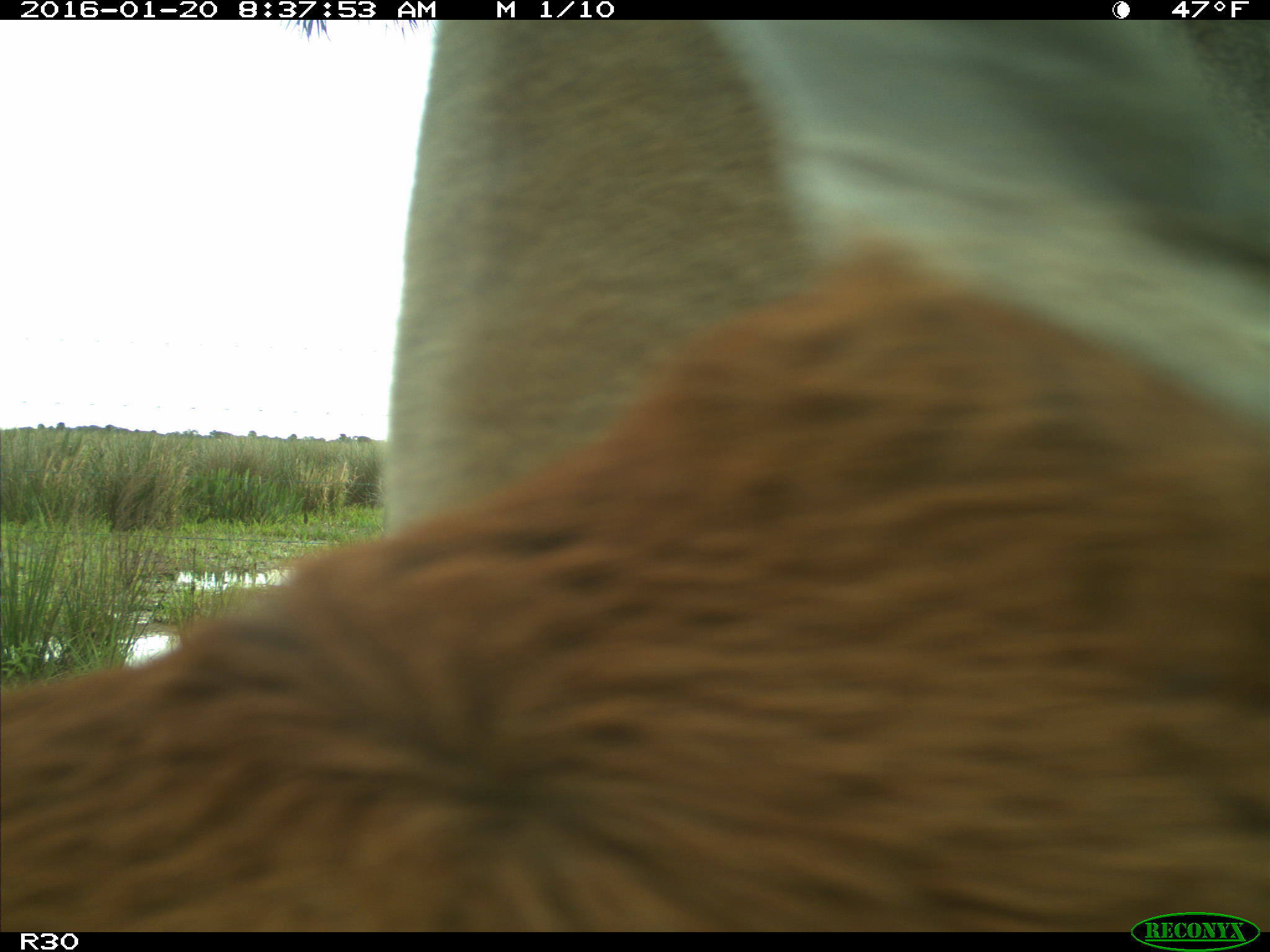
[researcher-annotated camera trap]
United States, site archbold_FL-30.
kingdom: Animalia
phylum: Chordata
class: Mammalia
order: Artiodactyla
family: Bovidae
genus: Bos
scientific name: Bos taurus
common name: domestic cow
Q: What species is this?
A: Bos taurus (domestic cow).